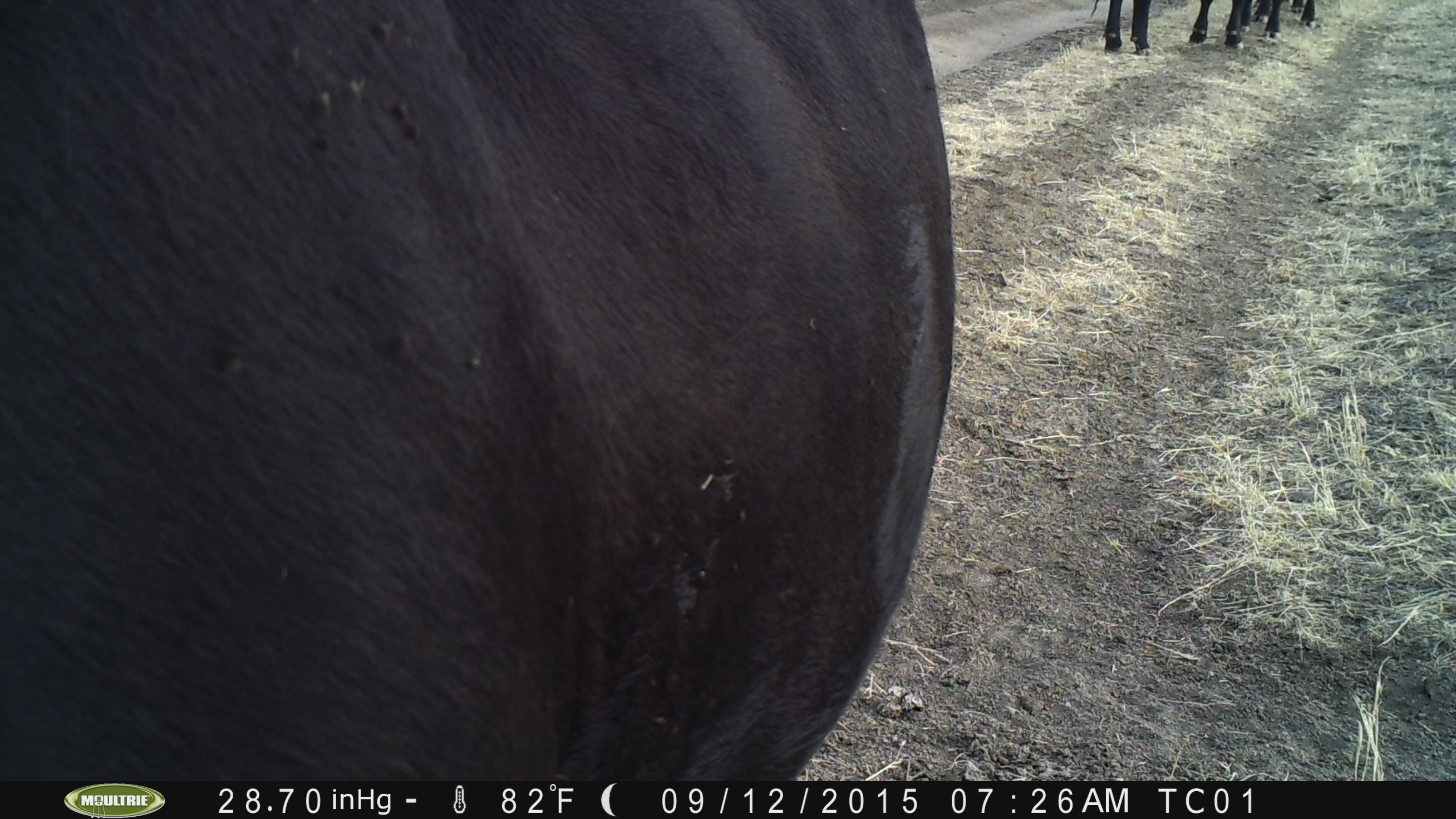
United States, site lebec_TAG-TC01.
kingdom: Animalia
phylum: Chordata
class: Mammalia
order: Artiodactyla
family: Bovidae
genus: Bos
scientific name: Bos taurus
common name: domestic cow